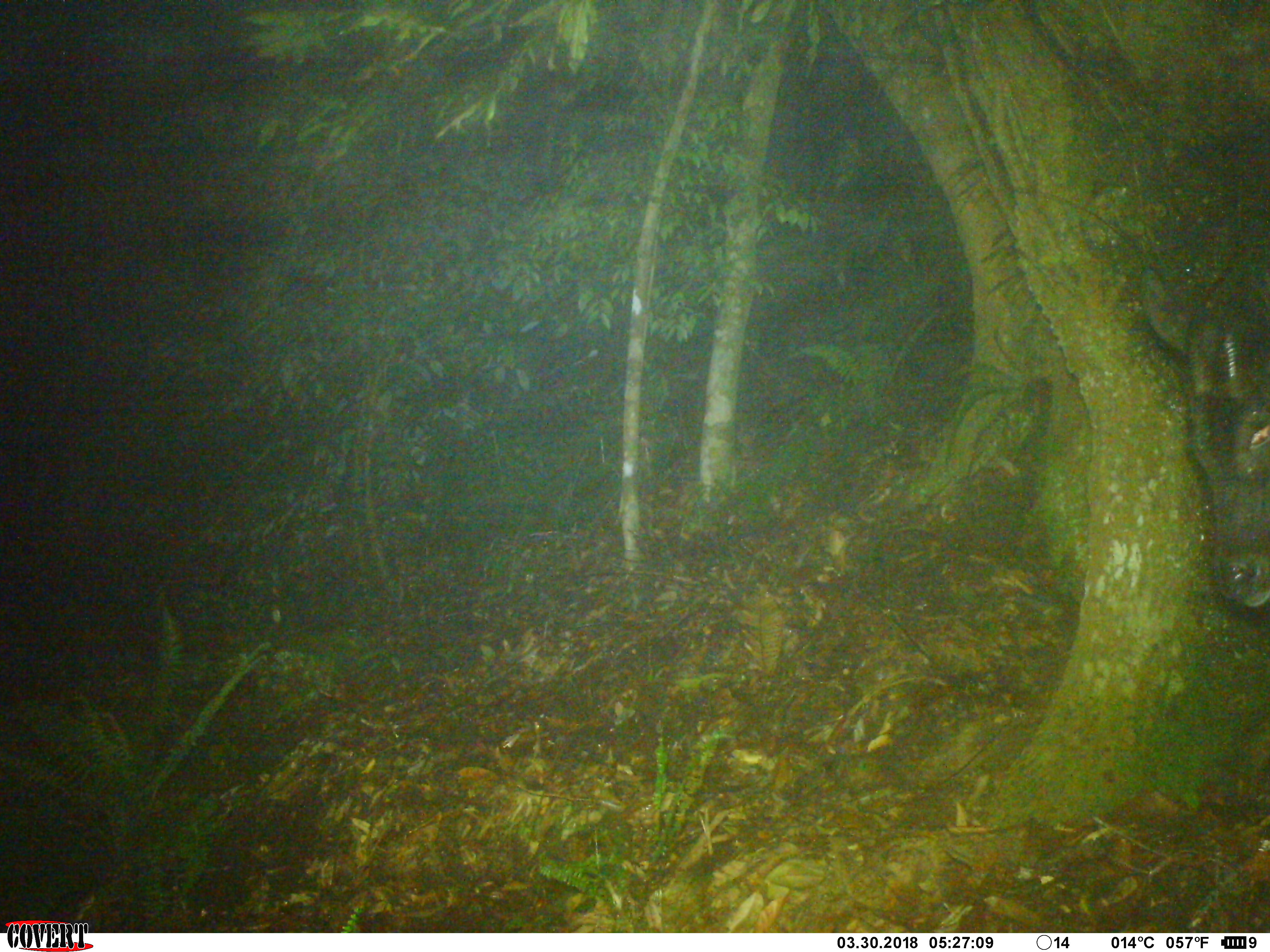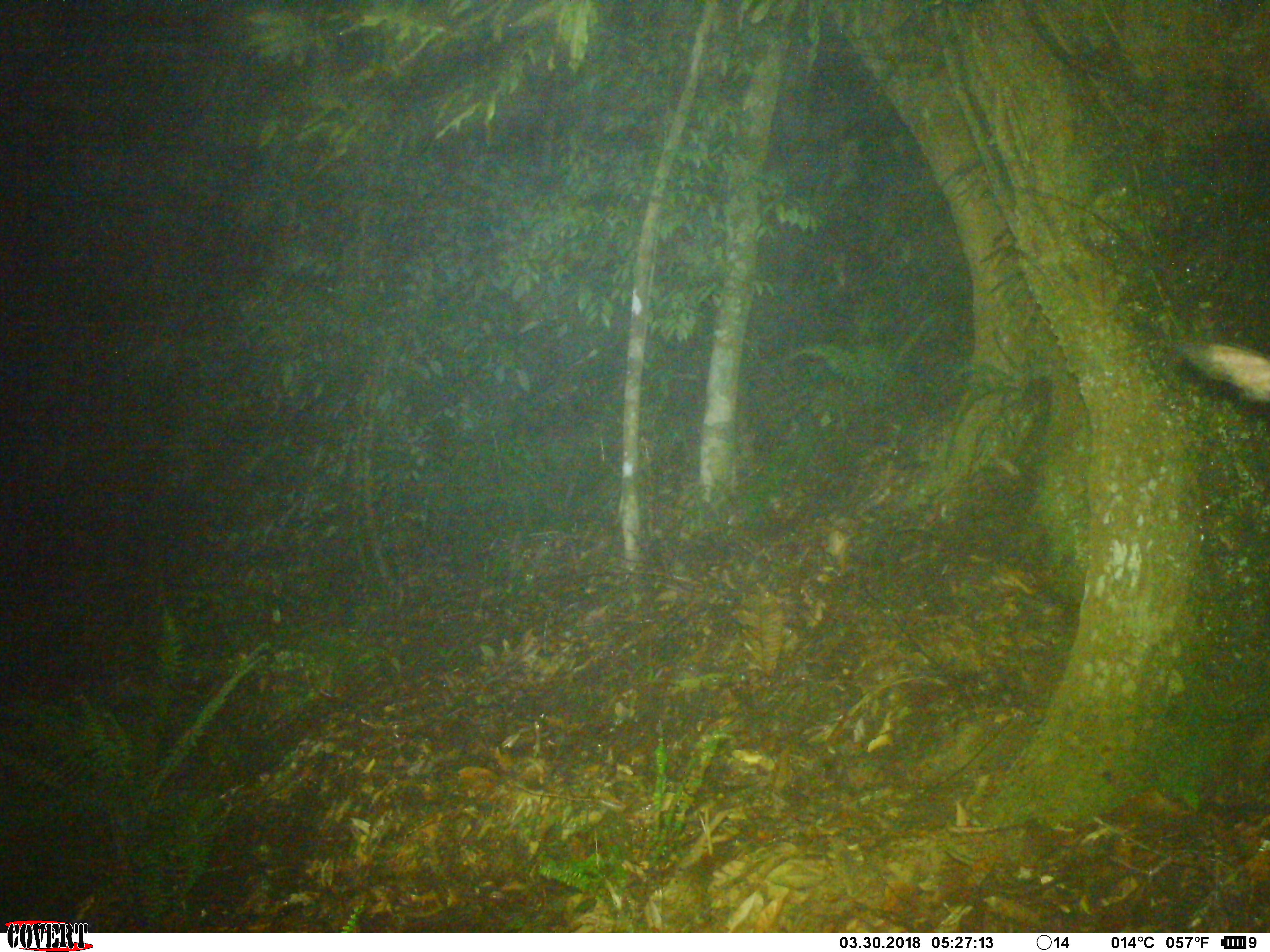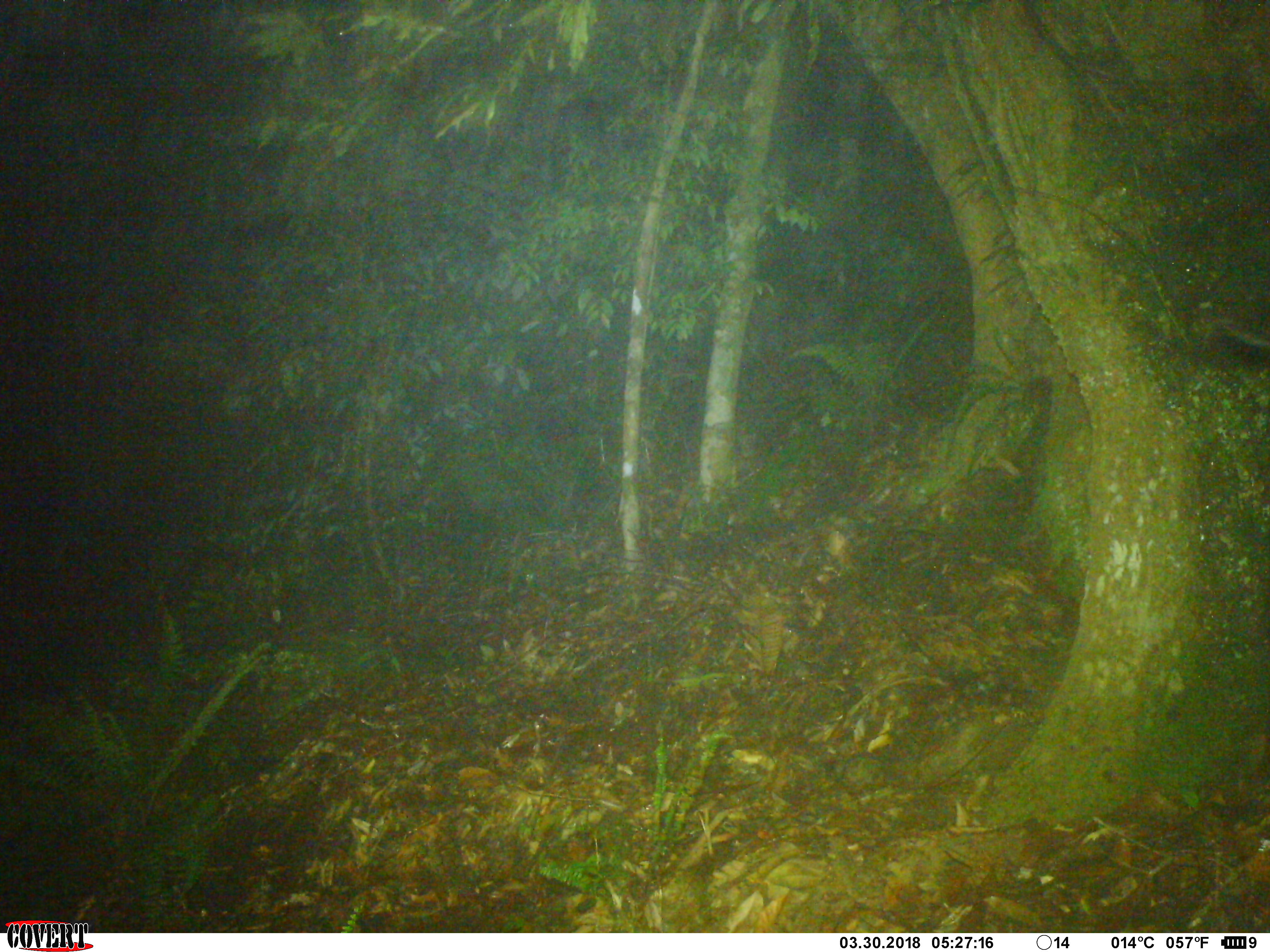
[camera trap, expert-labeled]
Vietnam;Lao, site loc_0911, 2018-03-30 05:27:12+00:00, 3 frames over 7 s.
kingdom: Animalia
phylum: Chordata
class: Mammalia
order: Artiodactyla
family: Bovidae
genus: Capricornis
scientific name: Capricornis sumatraensis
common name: chinese serow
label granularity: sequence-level